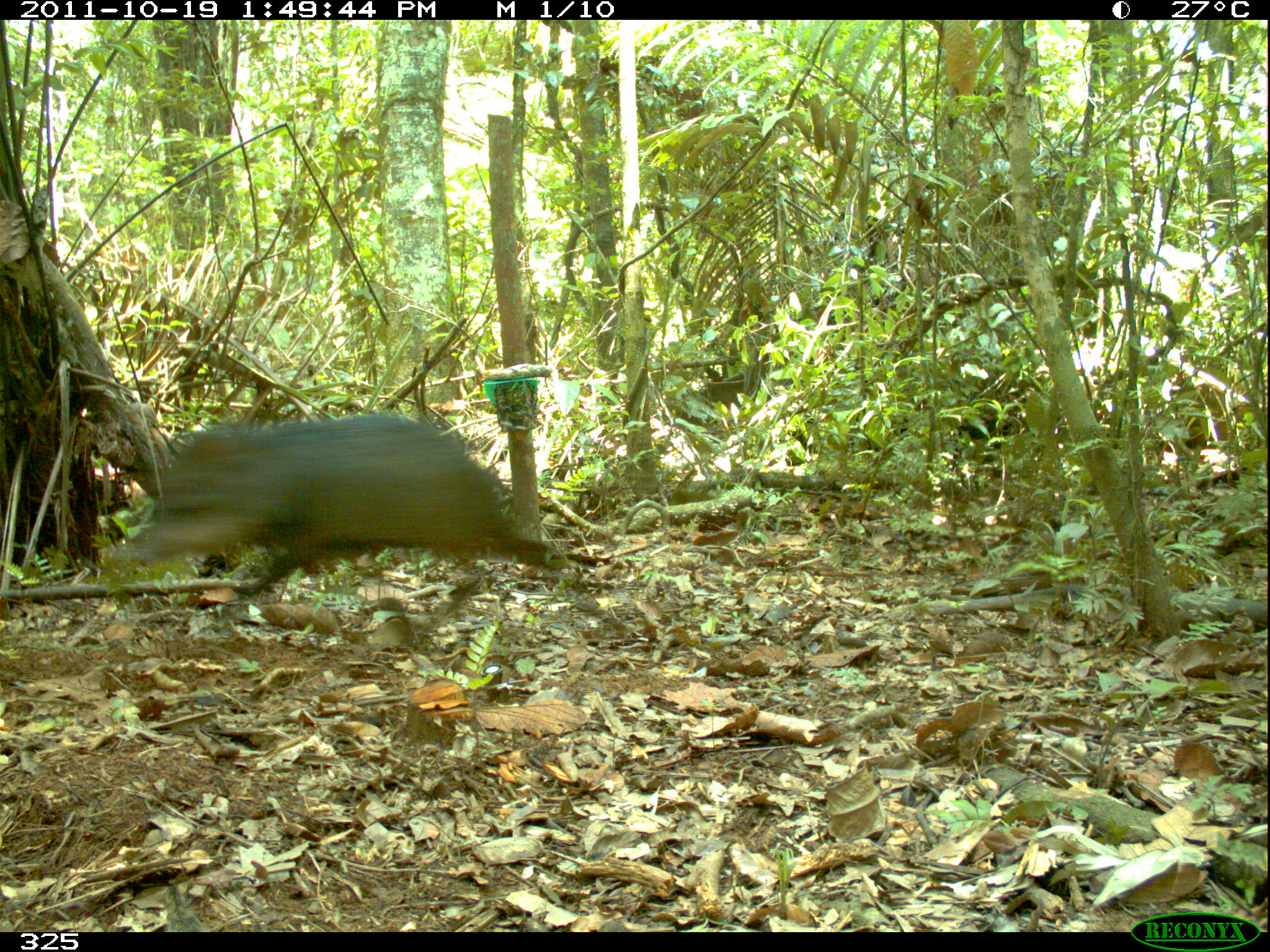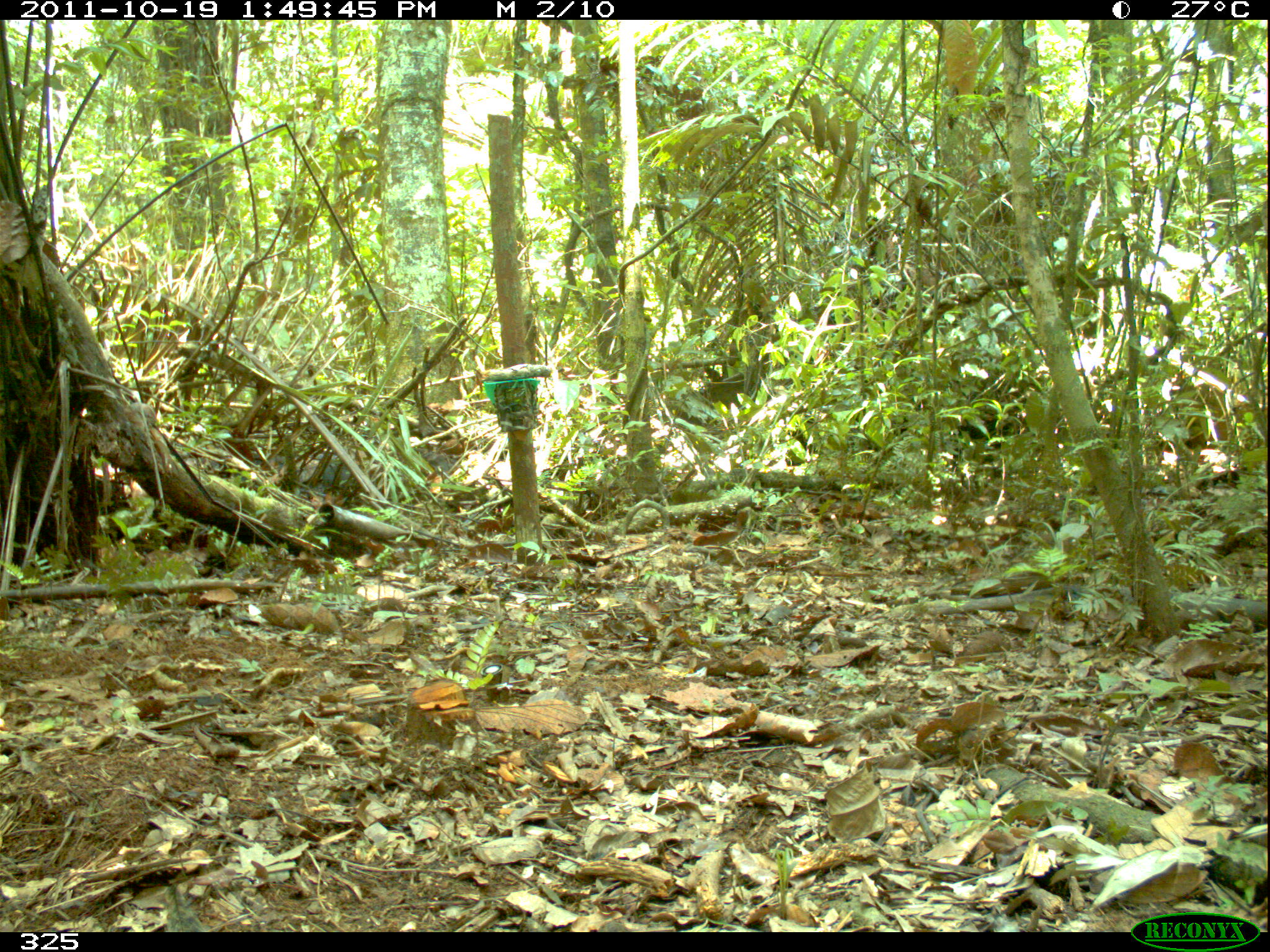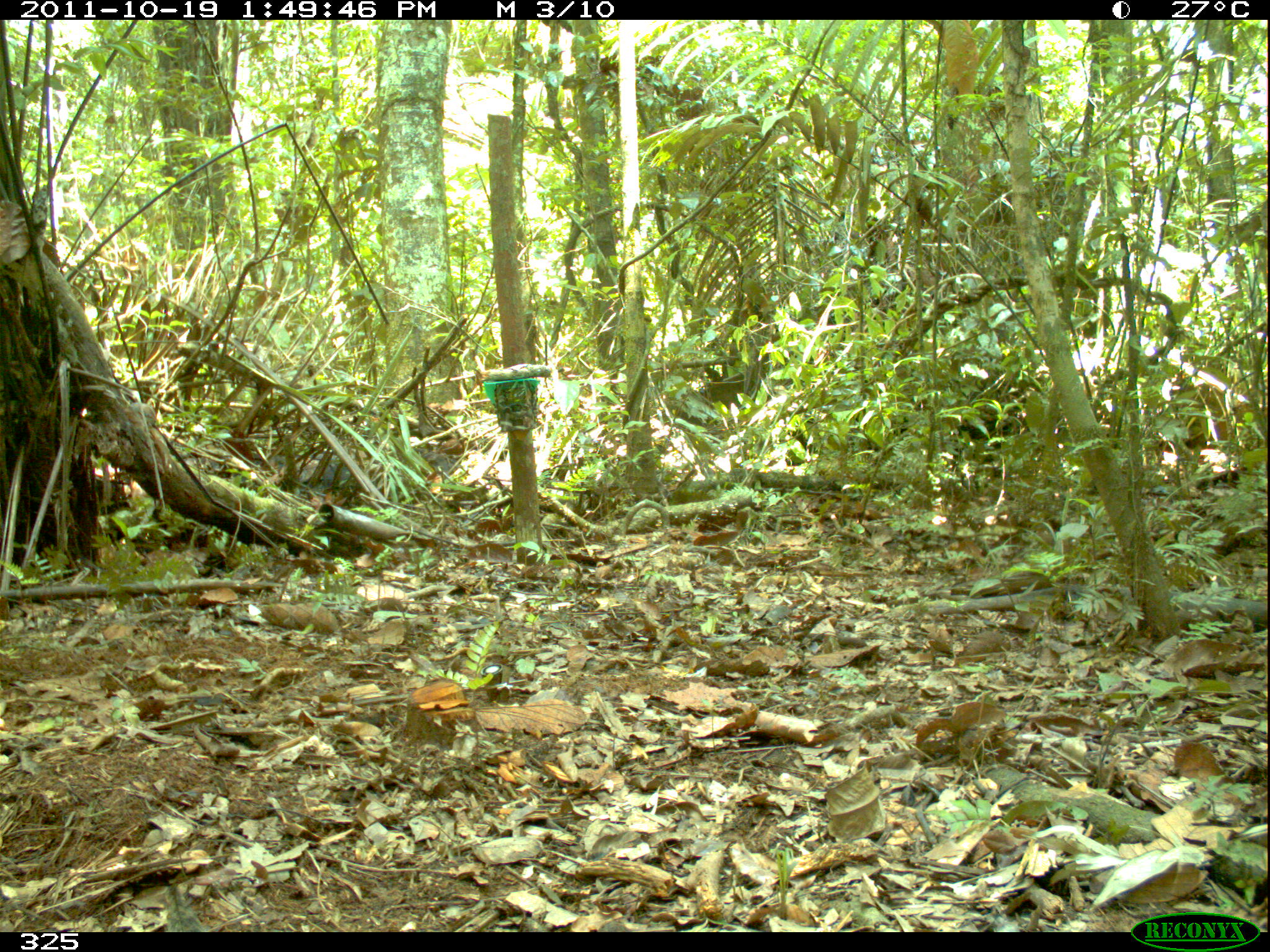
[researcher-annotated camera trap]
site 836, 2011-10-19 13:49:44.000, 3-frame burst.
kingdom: Animalia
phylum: Chordata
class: Mammalia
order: Artiodactyla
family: Tayassuidae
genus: Tayassu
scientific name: Tayassu pecari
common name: white-lipped peccary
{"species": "Tayassu pecari (white-lipped peccary)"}